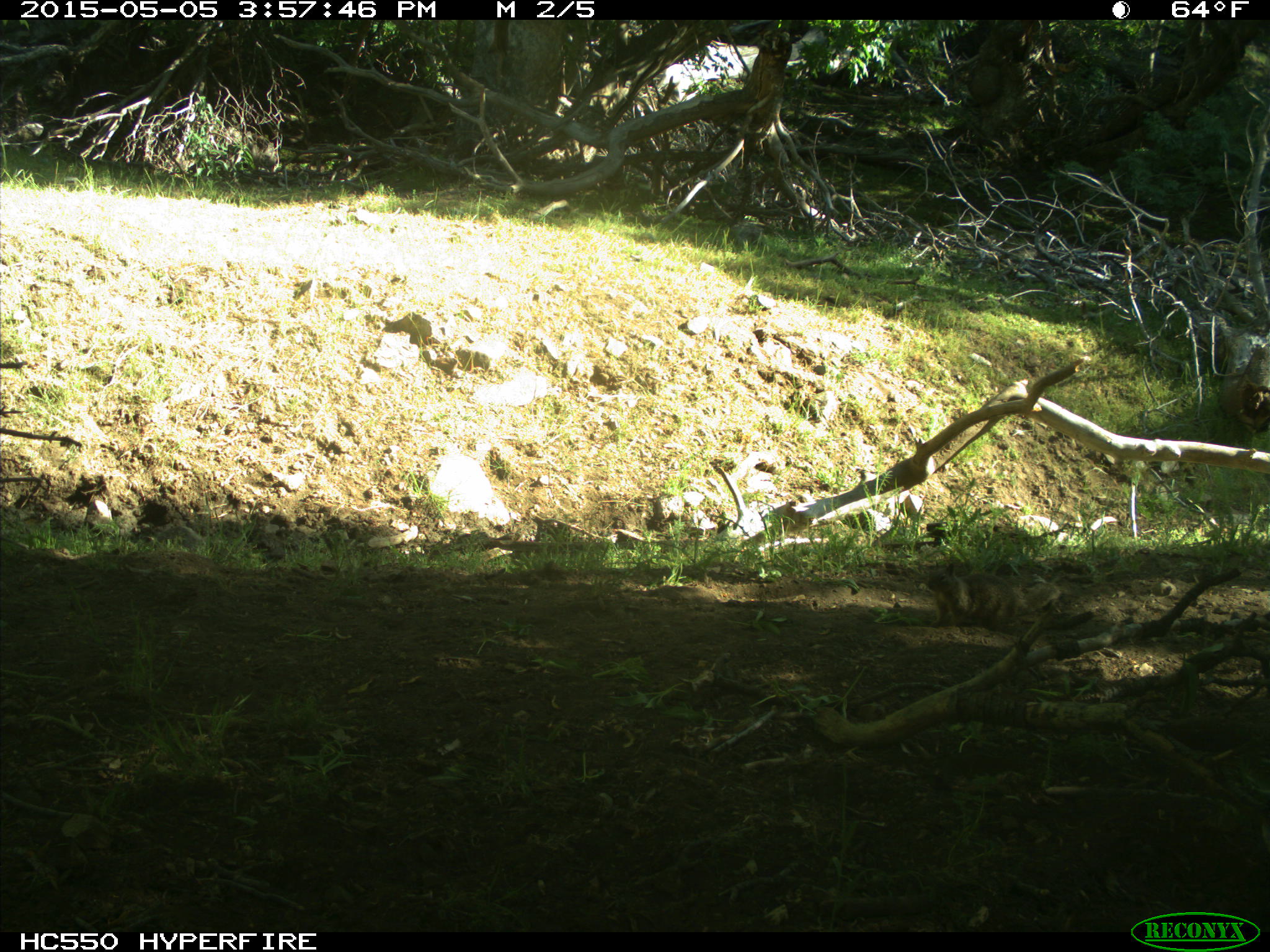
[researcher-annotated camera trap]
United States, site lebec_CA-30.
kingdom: Animalia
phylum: Chordata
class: Mammalia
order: Rodentia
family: Sciuridae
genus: Otospermophilus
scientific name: Otospermophilus beecheyi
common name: california ground squirrel